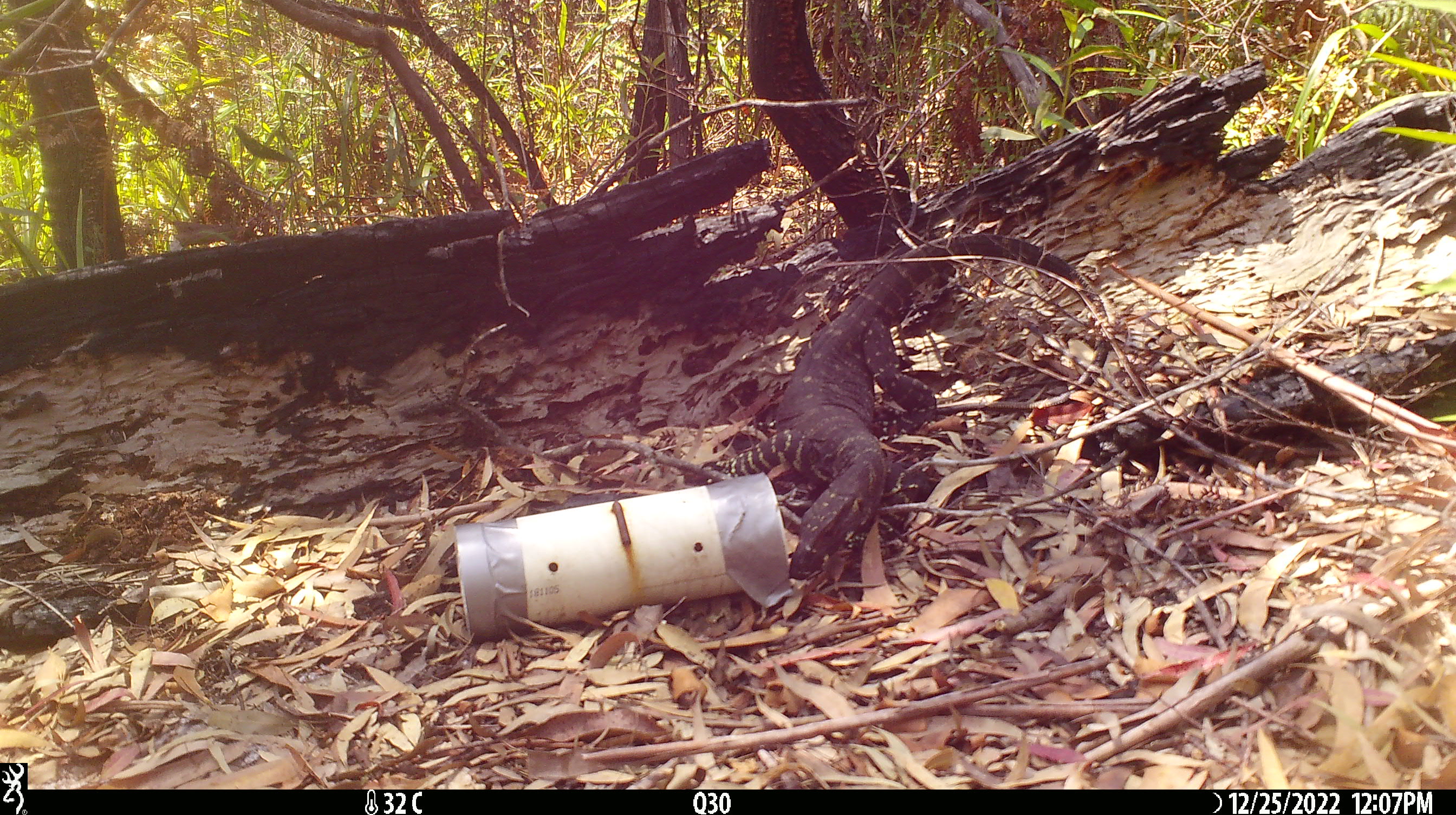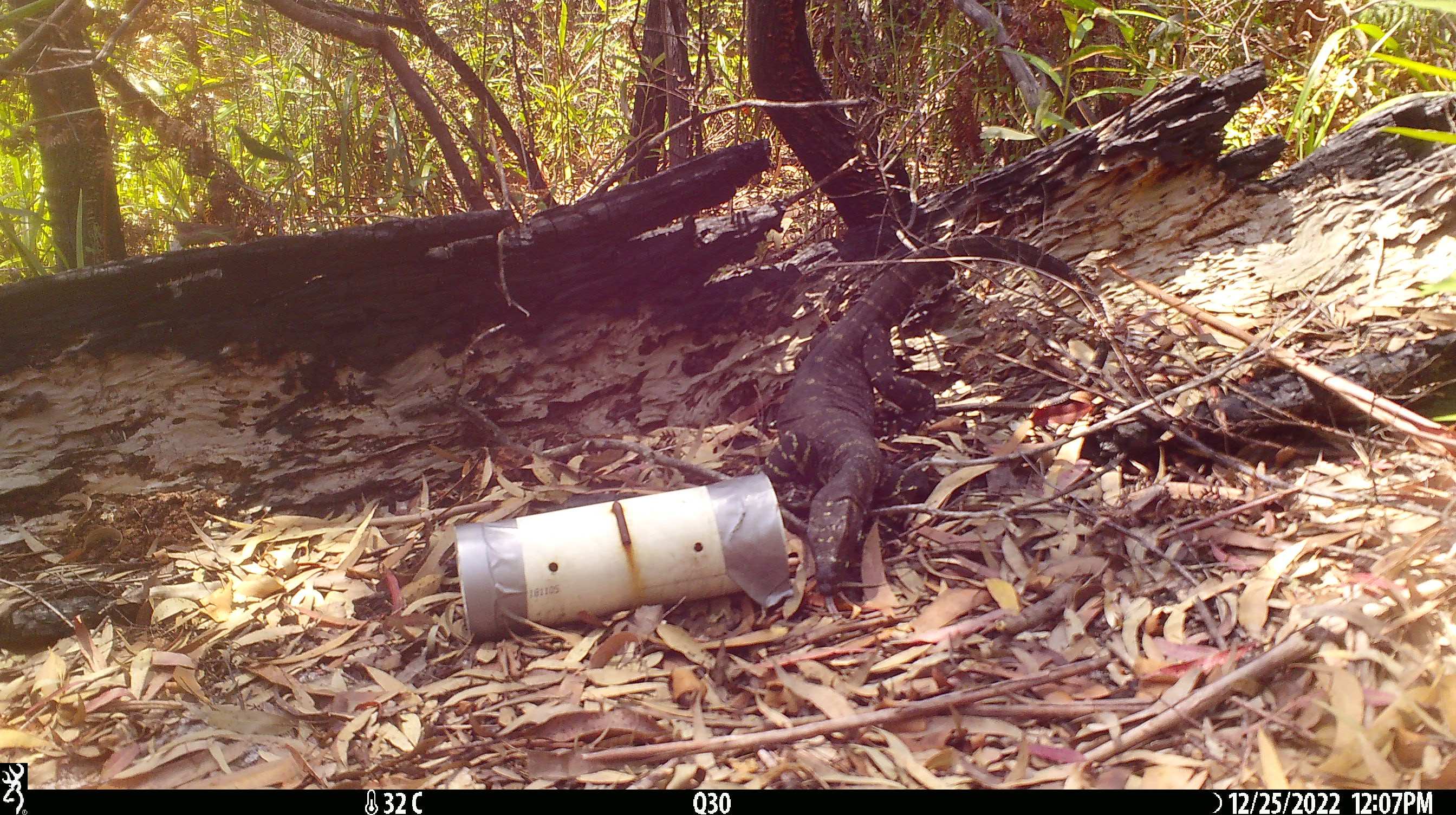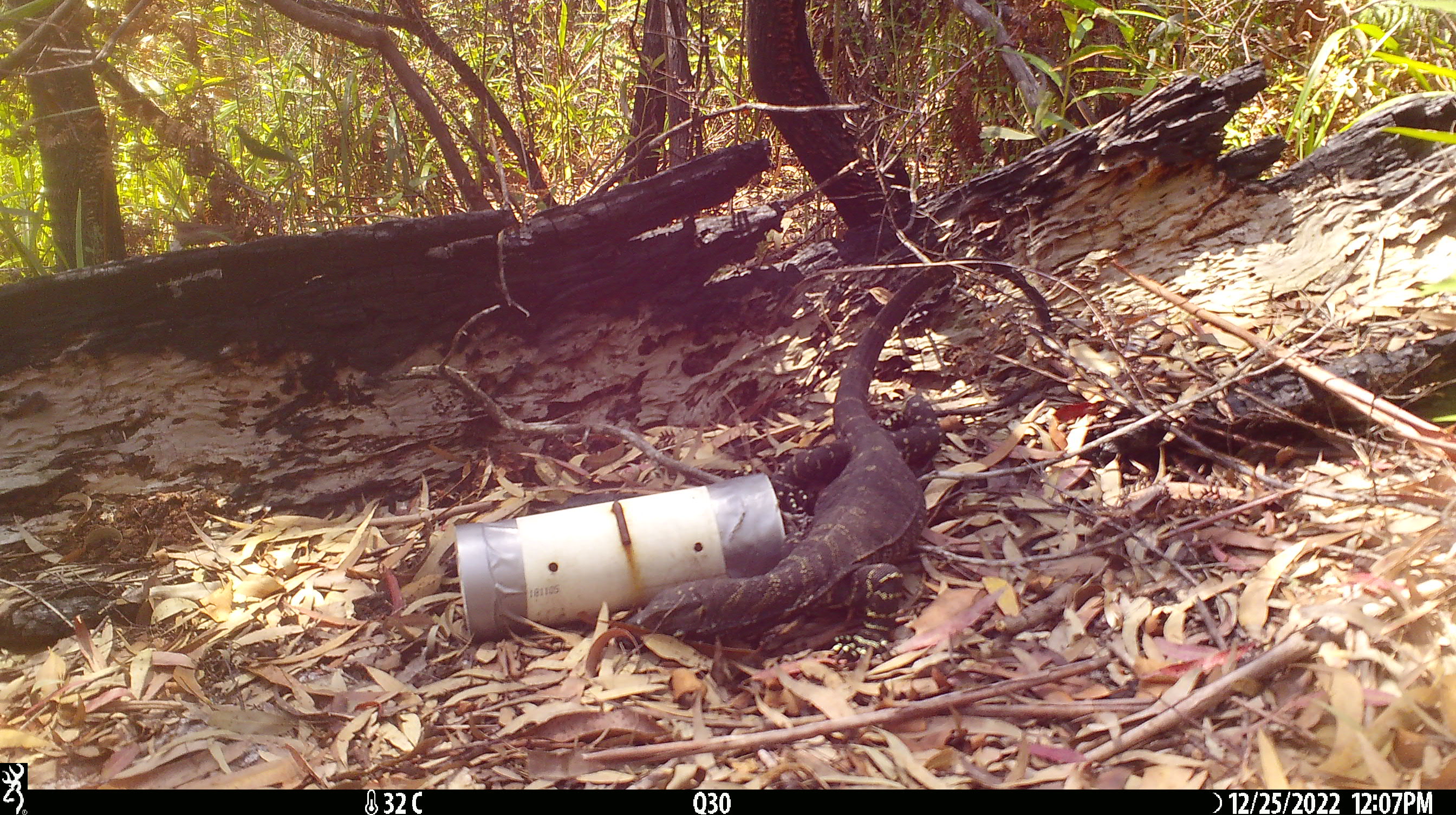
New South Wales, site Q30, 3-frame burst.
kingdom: Animalia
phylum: Chordata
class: Reptilia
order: Squamata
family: Varanidae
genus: Varanus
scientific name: Varanus varius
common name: lace monitor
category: goanna